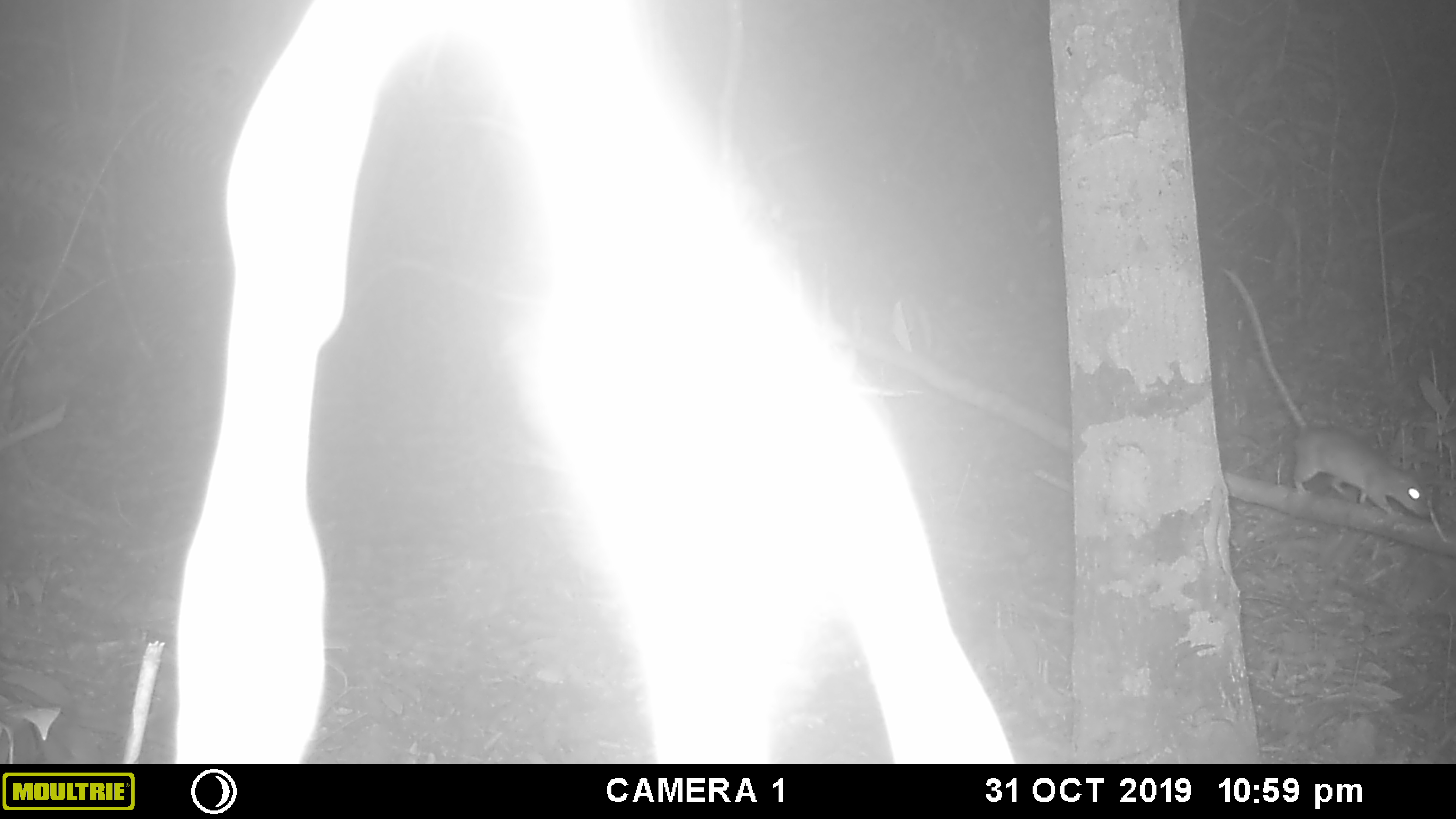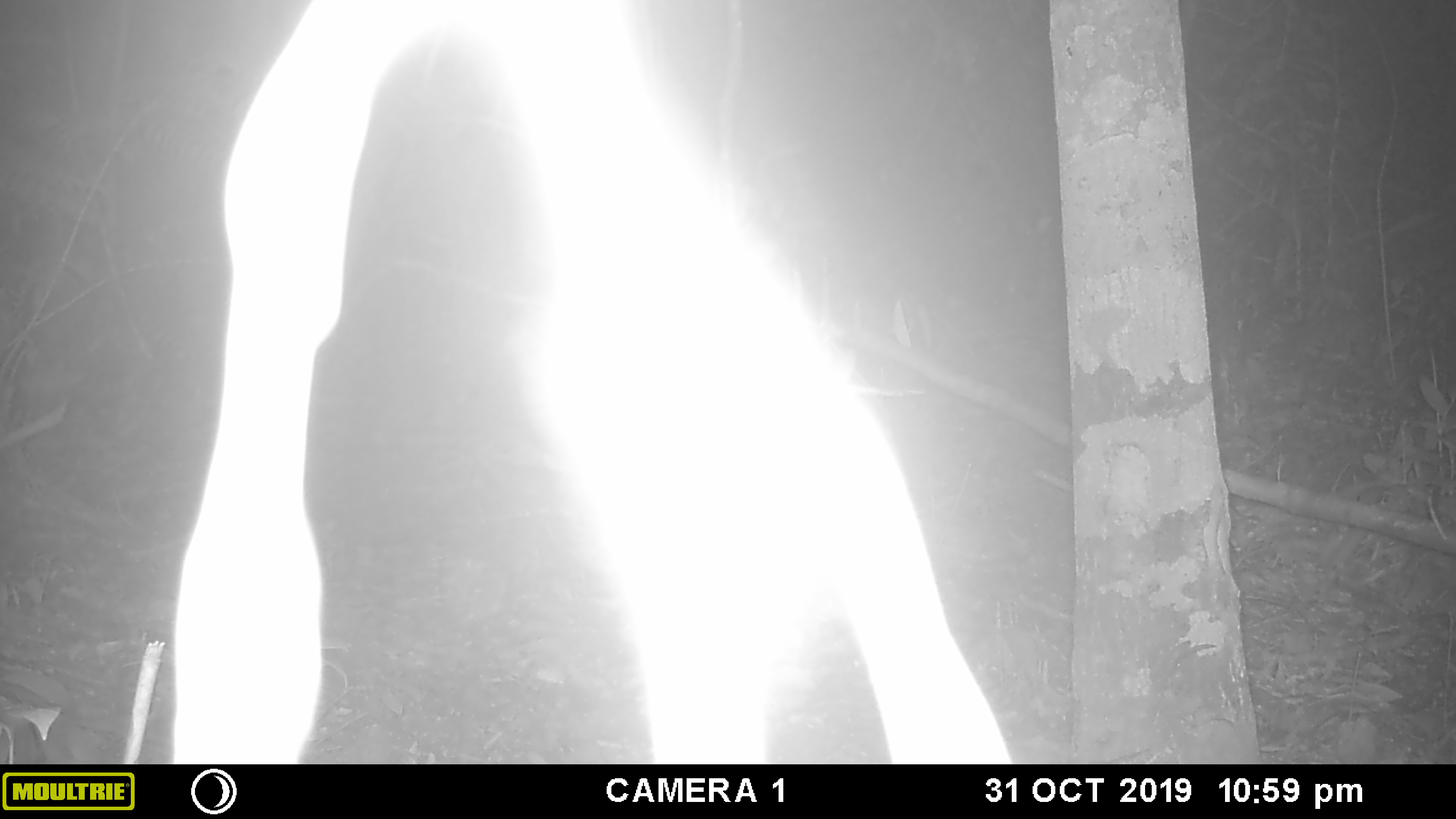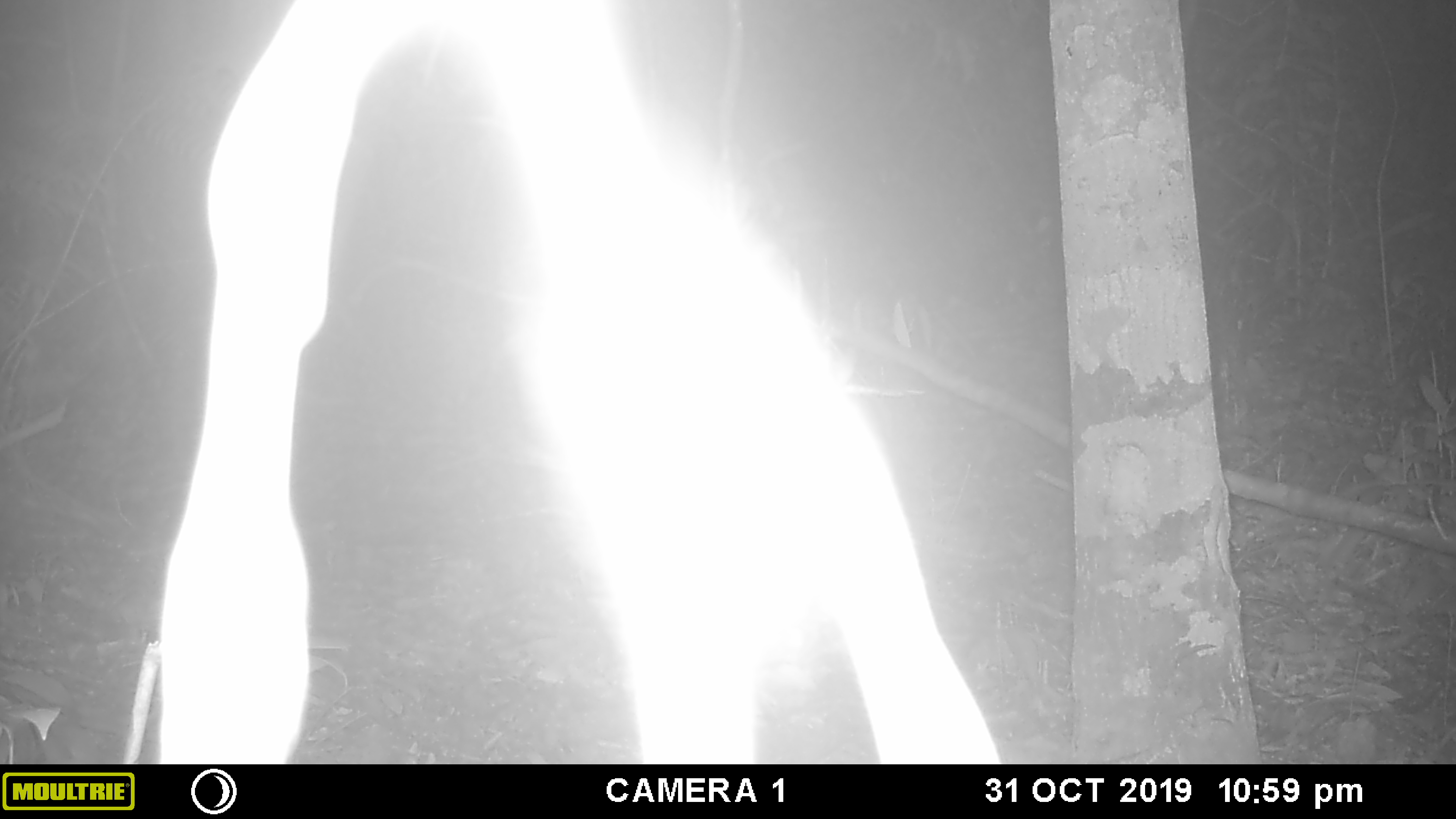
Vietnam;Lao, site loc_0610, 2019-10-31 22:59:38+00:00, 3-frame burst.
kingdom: Animalia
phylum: Chordata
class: Mammalia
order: Rodentia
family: Muridae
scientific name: Muridae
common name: old-world mice and rats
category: unidentified murid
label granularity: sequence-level